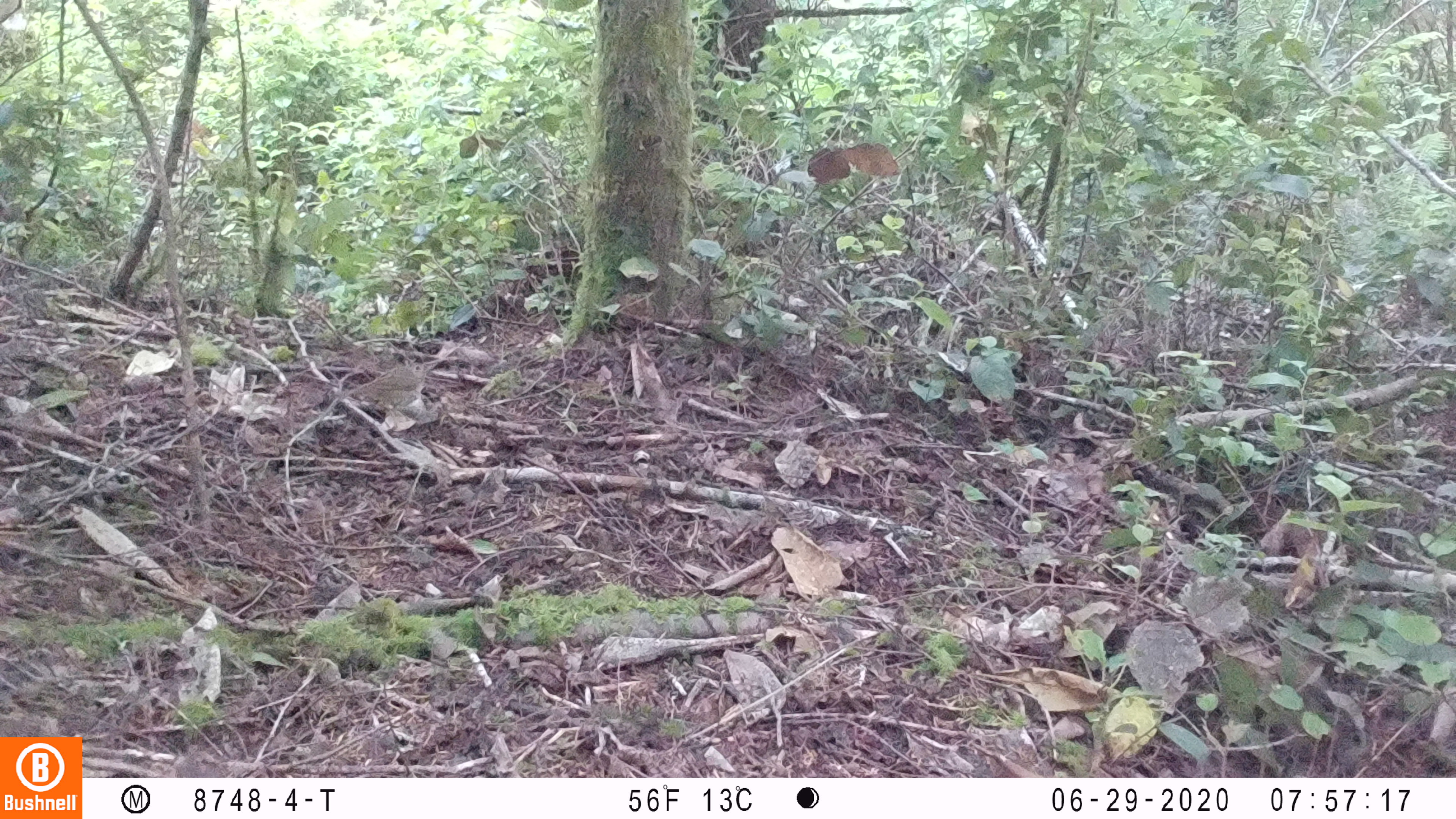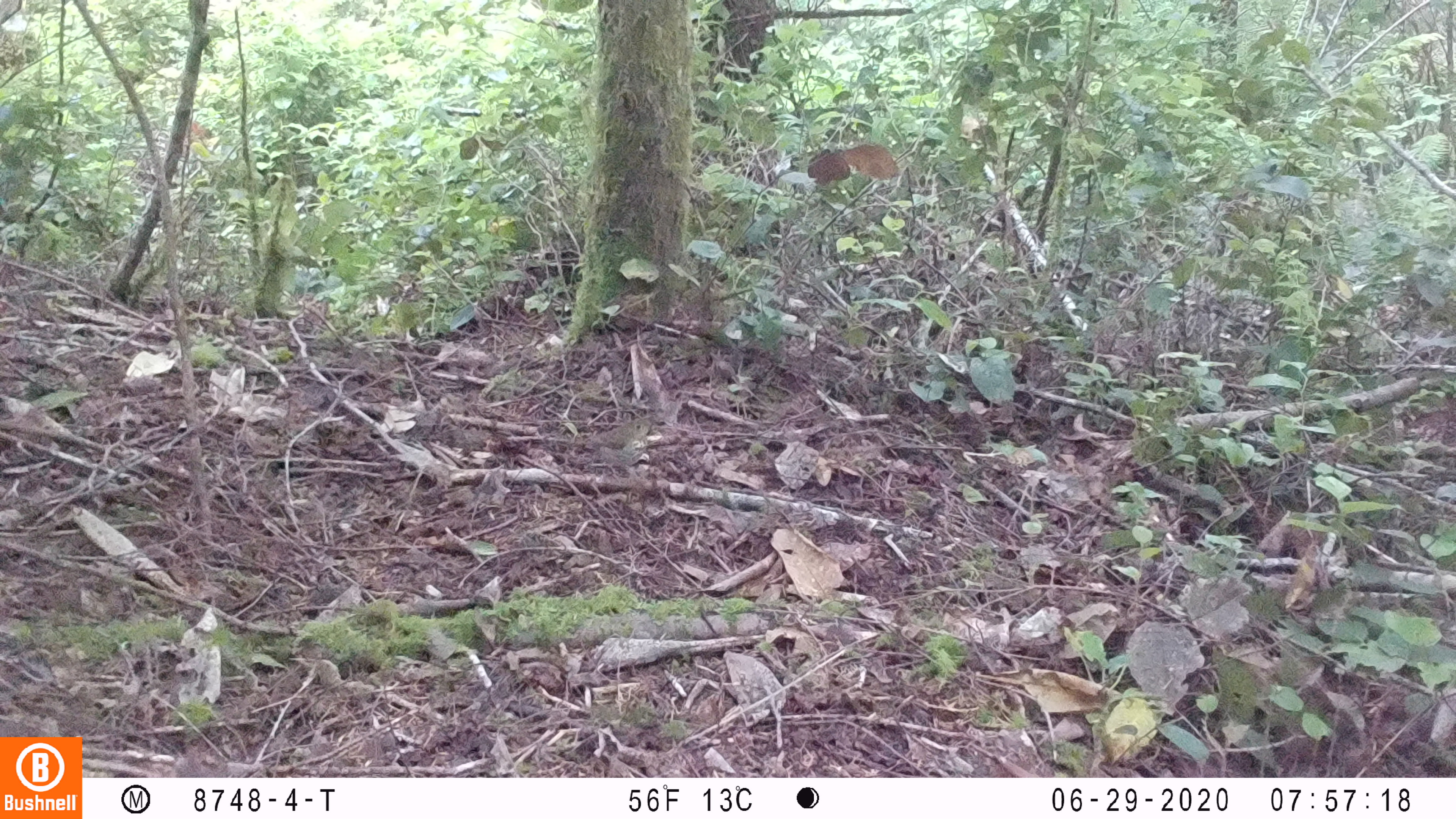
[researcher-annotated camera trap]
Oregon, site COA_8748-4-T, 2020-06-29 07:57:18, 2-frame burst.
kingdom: Animalia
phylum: Chordata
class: Aves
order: Passeriformes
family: Turdidae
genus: Catharus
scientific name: Catharus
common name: brown thrushes and nightingale-thrushes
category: catharus species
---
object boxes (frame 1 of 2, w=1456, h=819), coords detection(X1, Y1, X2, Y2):
catharus species: detection(327, 356, 441, 420)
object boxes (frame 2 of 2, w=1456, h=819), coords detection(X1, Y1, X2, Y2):
catharus species: detection(549, 410, 666, 479)